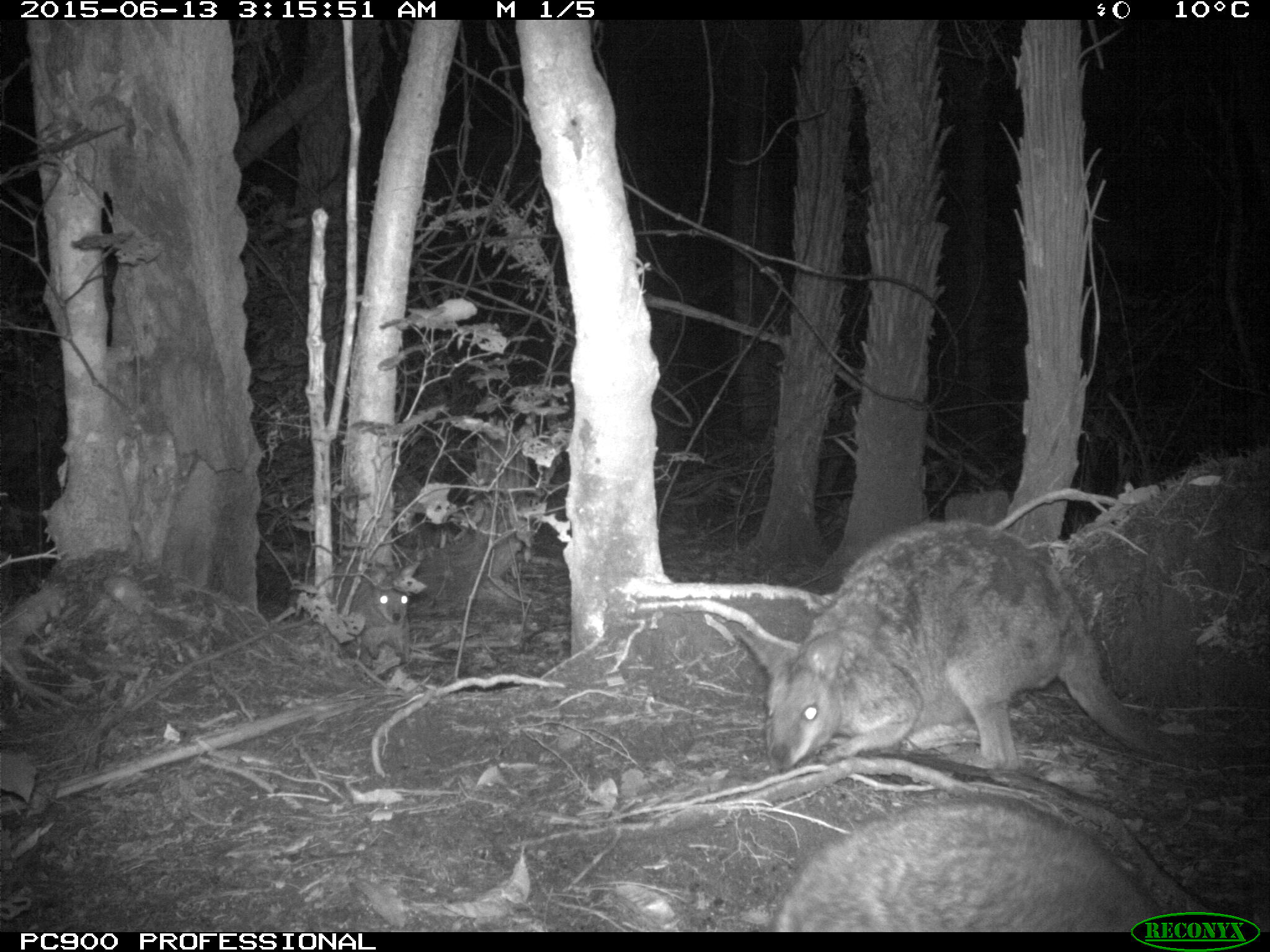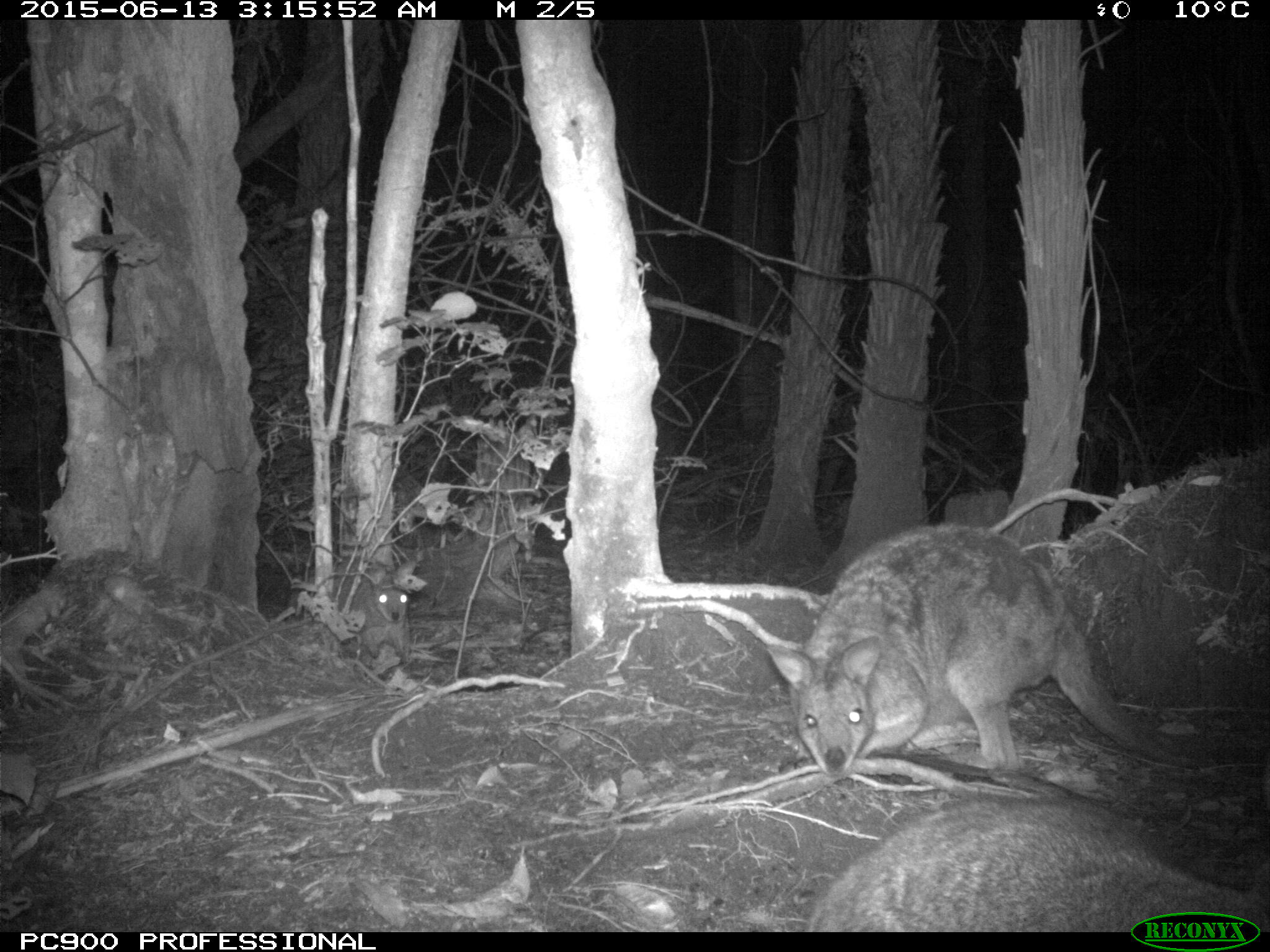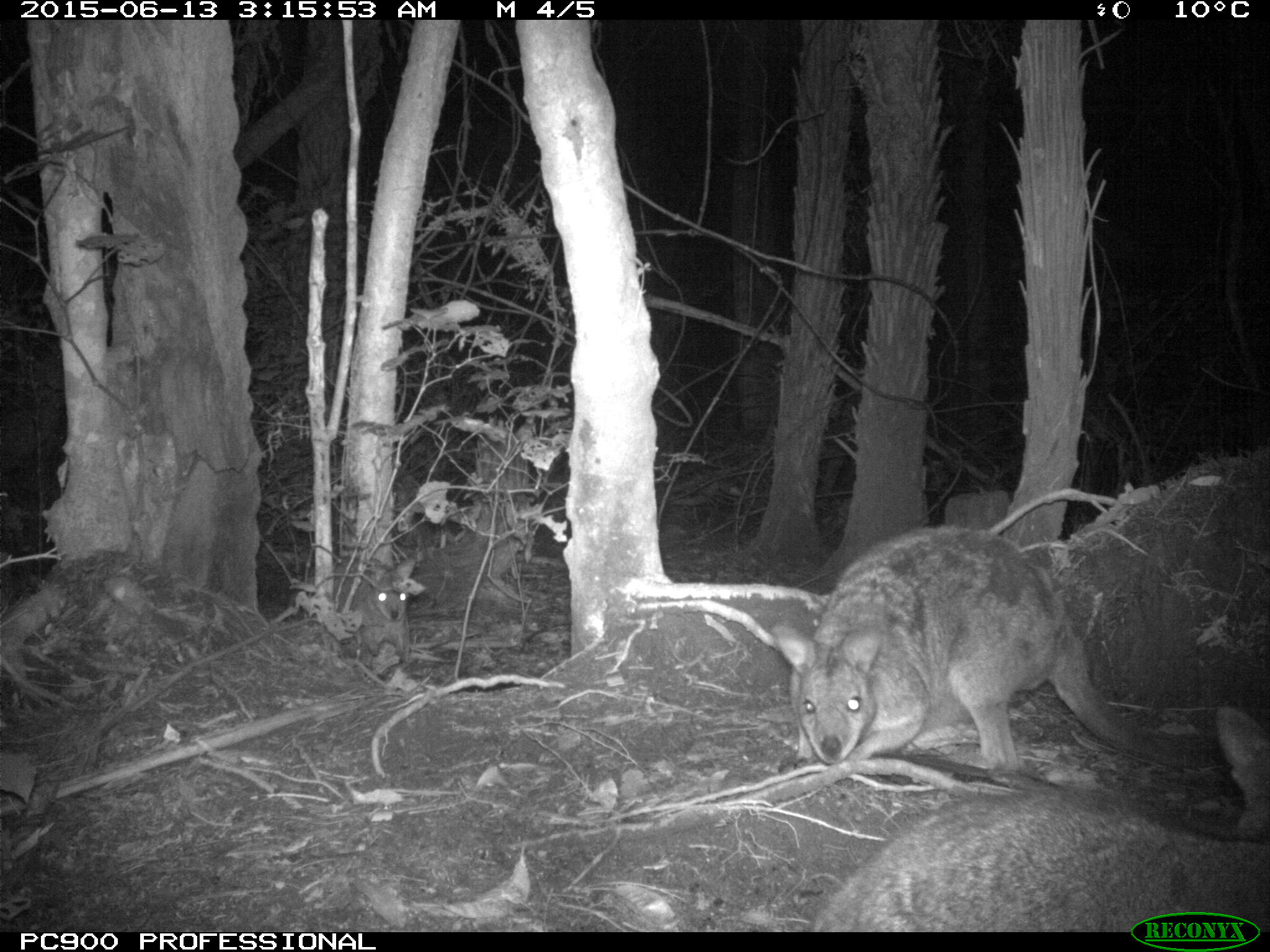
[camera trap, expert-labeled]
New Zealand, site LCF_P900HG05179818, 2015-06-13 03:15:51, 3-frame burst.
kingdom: Animalia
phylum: Chordata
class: Mammalia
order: Diprotodontia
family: Macropodidae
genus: Notamacropus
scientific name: Notamacropus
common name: wallaby